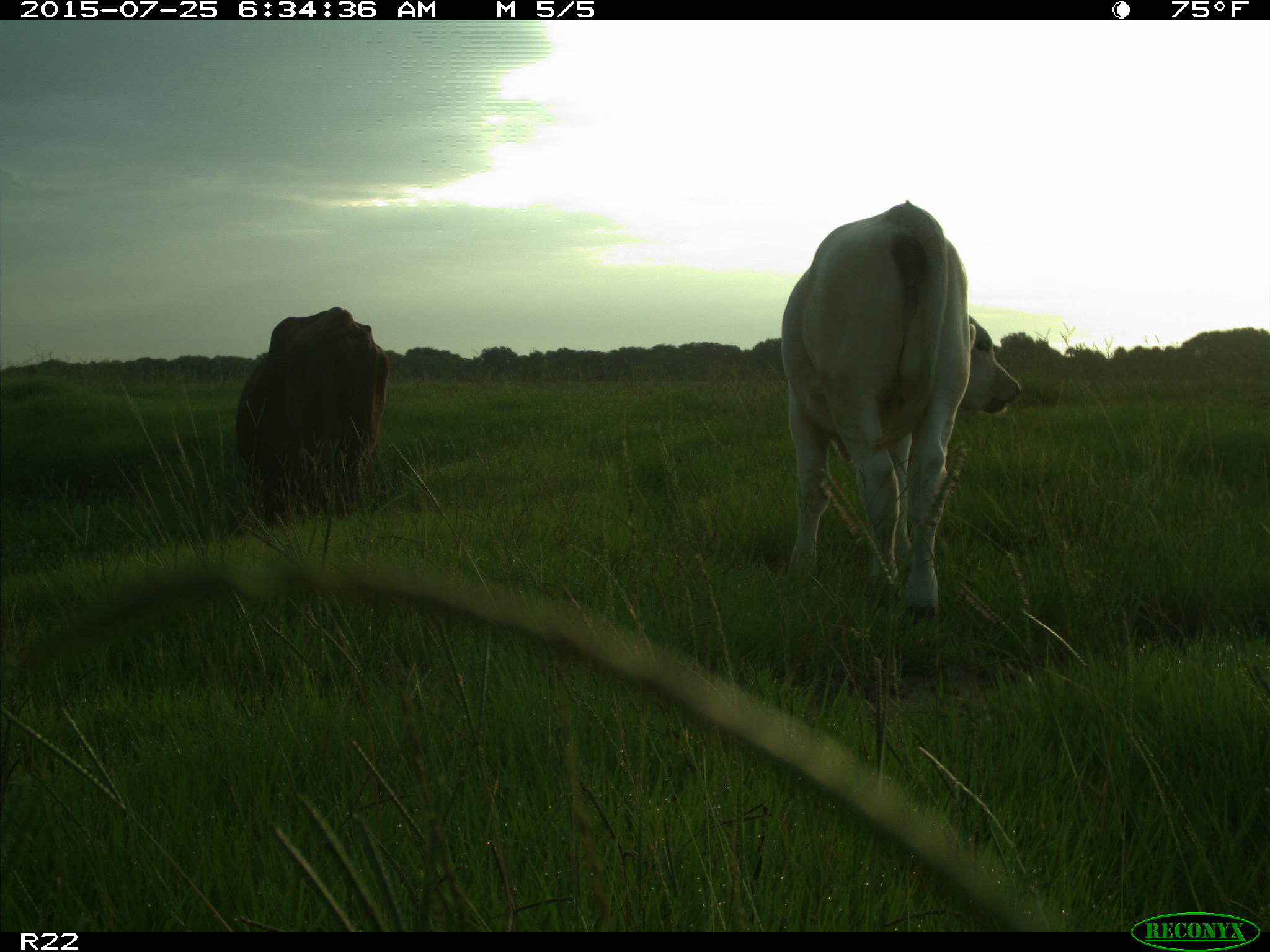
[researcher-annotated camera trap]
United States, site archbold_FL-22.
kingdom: Animalia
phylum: Chordata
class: Mammalia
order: Artiodactyla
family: Bovidae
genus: Bos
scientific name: Bos taurus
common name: domestic cow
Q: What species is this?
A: Bos taurus (domestic cow).